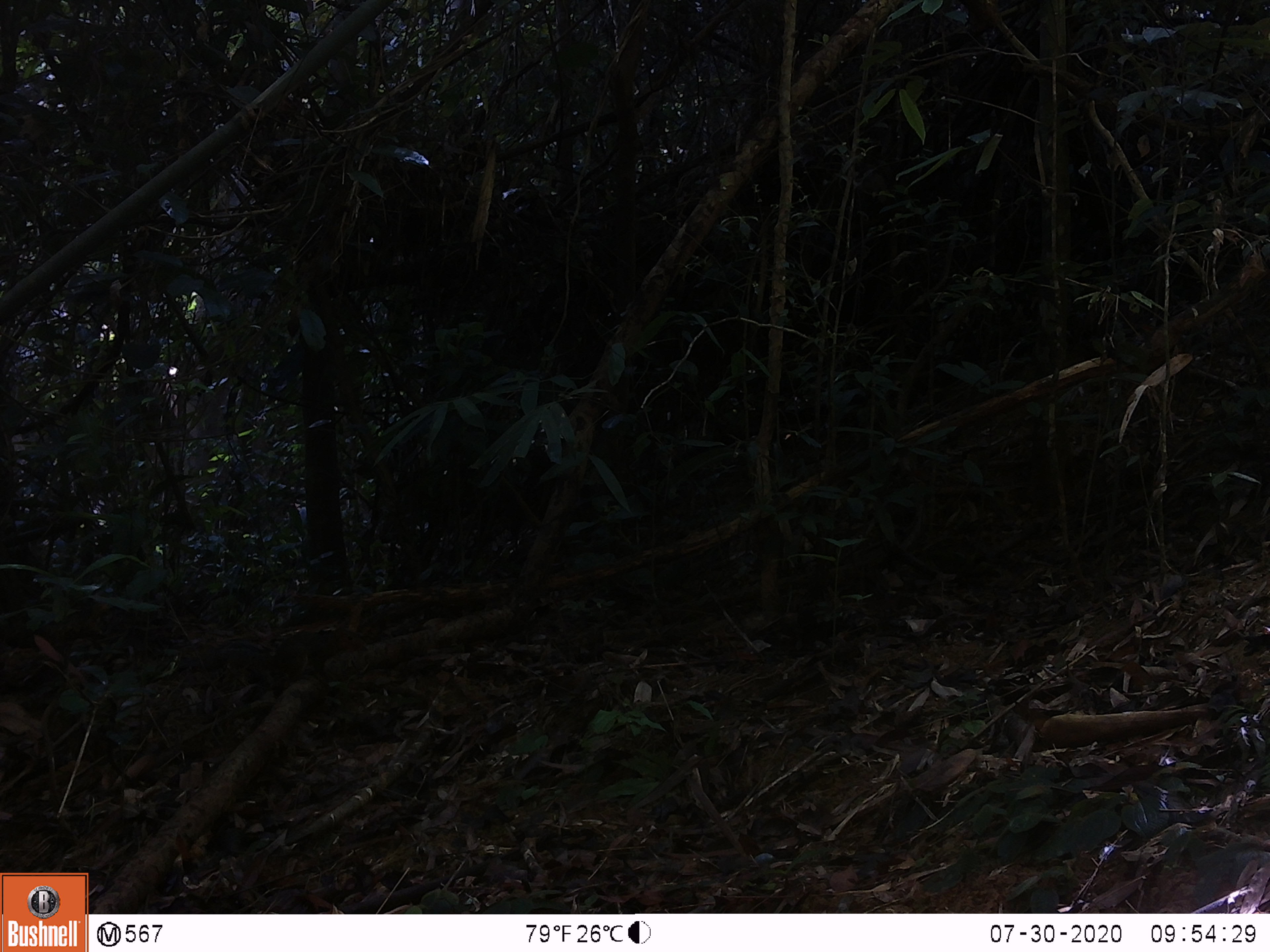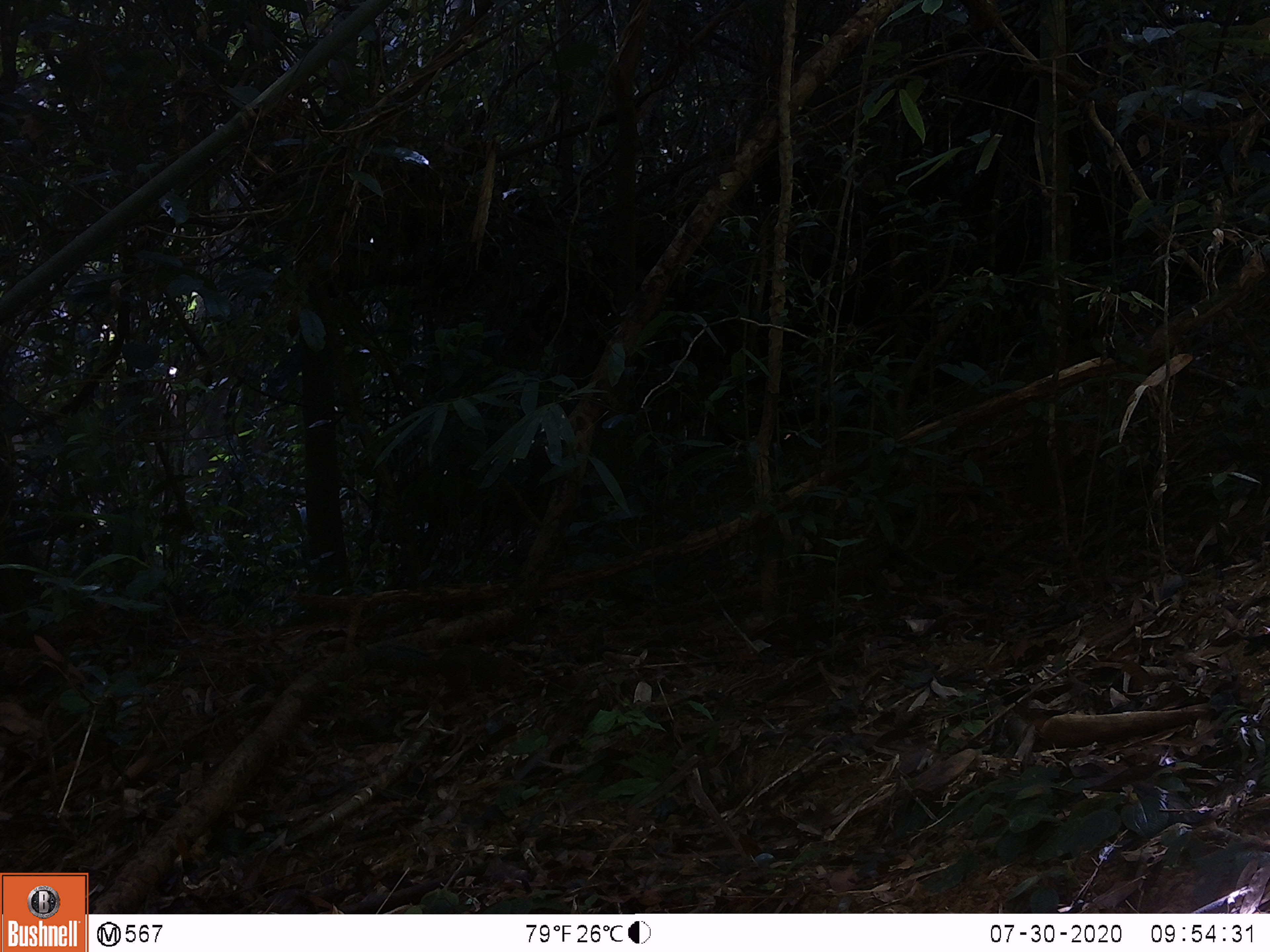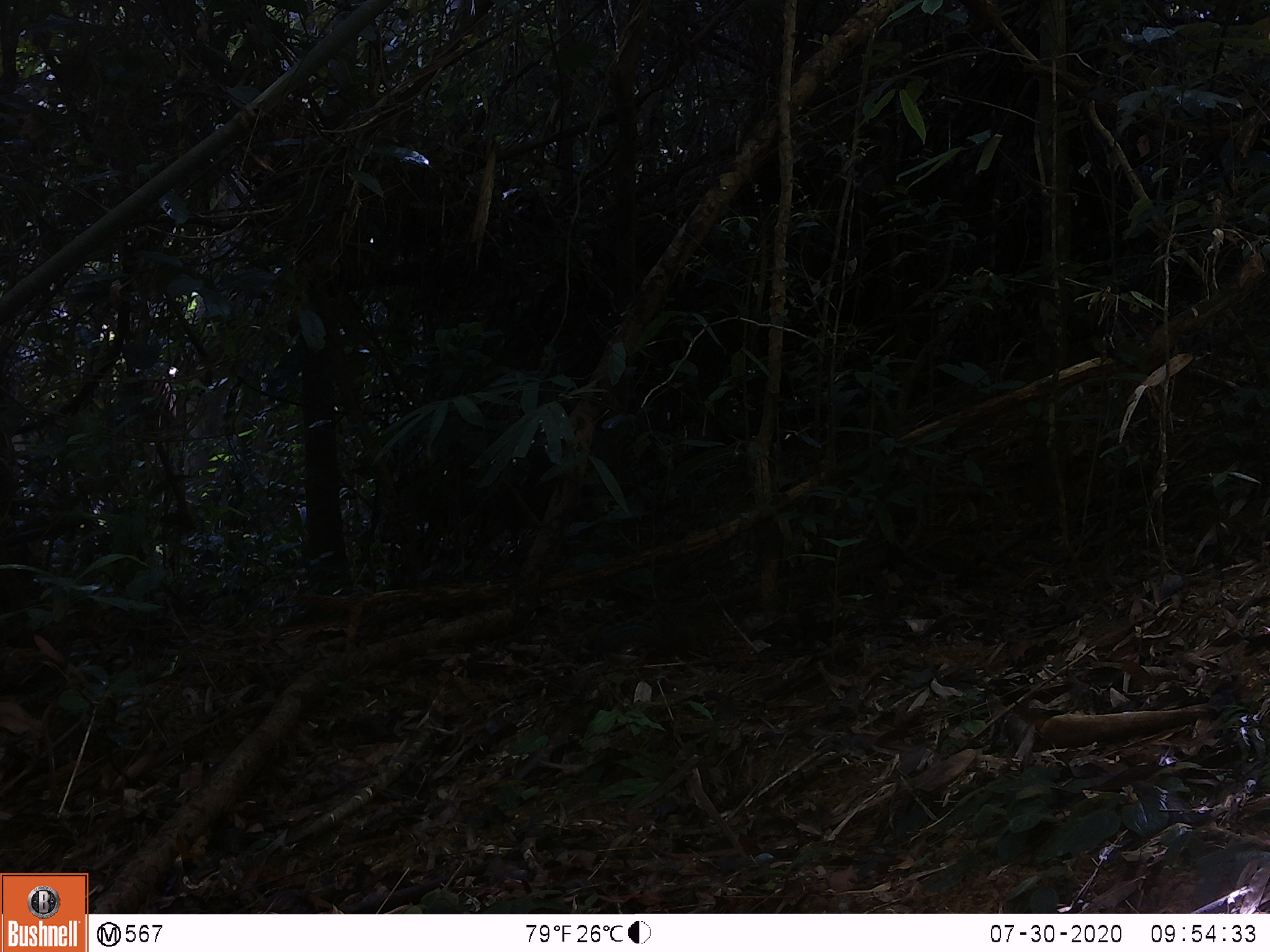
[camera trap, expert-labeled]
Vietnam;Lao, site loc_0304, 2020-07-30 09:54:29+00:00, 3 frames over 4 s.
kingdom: Animalia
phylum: Chordata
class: Mammalia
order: Rodentia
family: Sciuridae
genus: Dremomys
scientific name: Dremomys rufigenis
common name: red-cheeked squirrel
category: red cheeked squirrel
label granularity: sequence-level